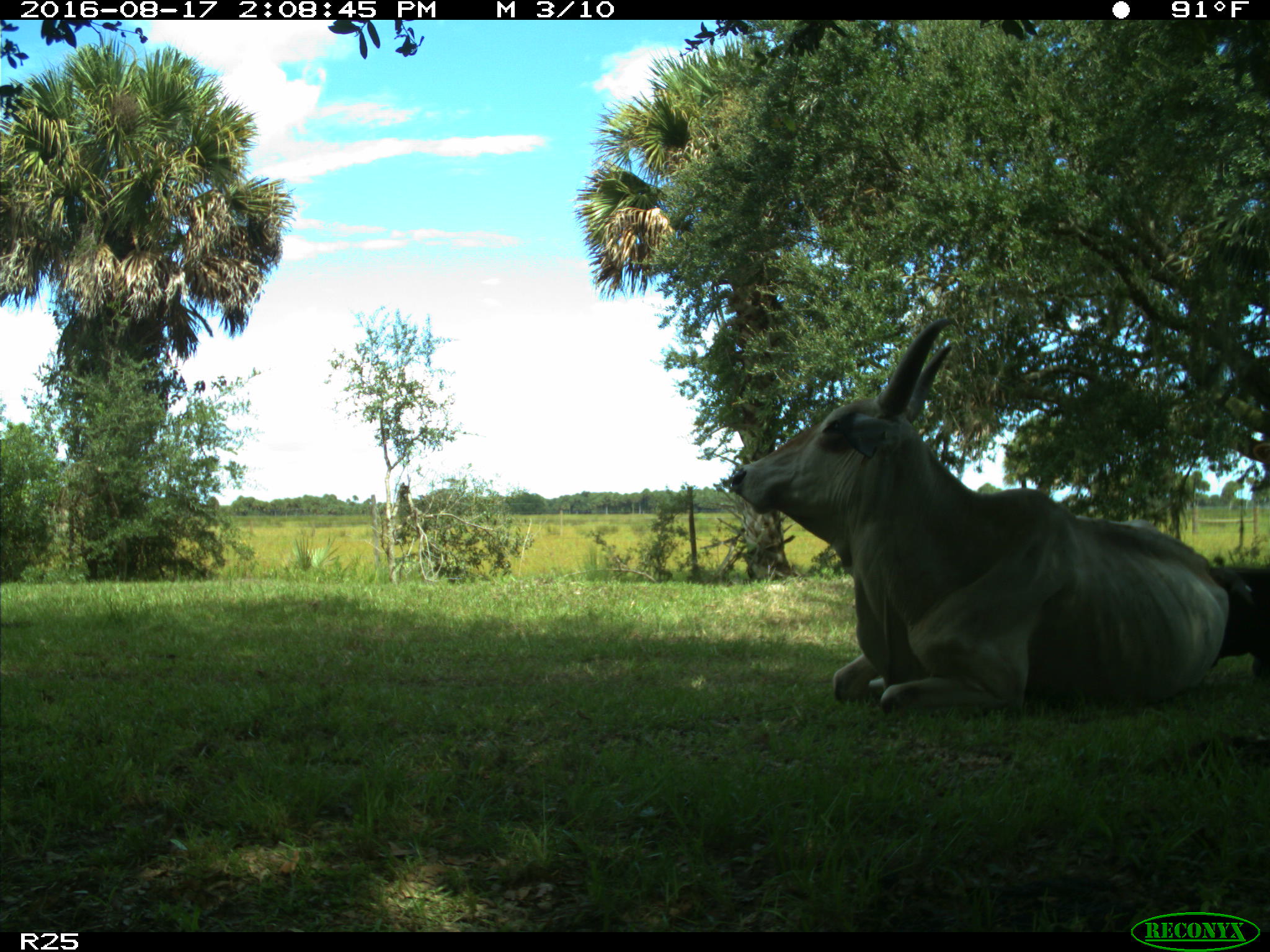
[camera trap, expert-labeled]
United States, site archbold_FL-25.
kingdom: Animalia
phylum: Chordata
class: Mammalia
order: Artiodactyla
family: Bovidae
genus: Bos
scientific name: Bos taurus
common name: domestic cow